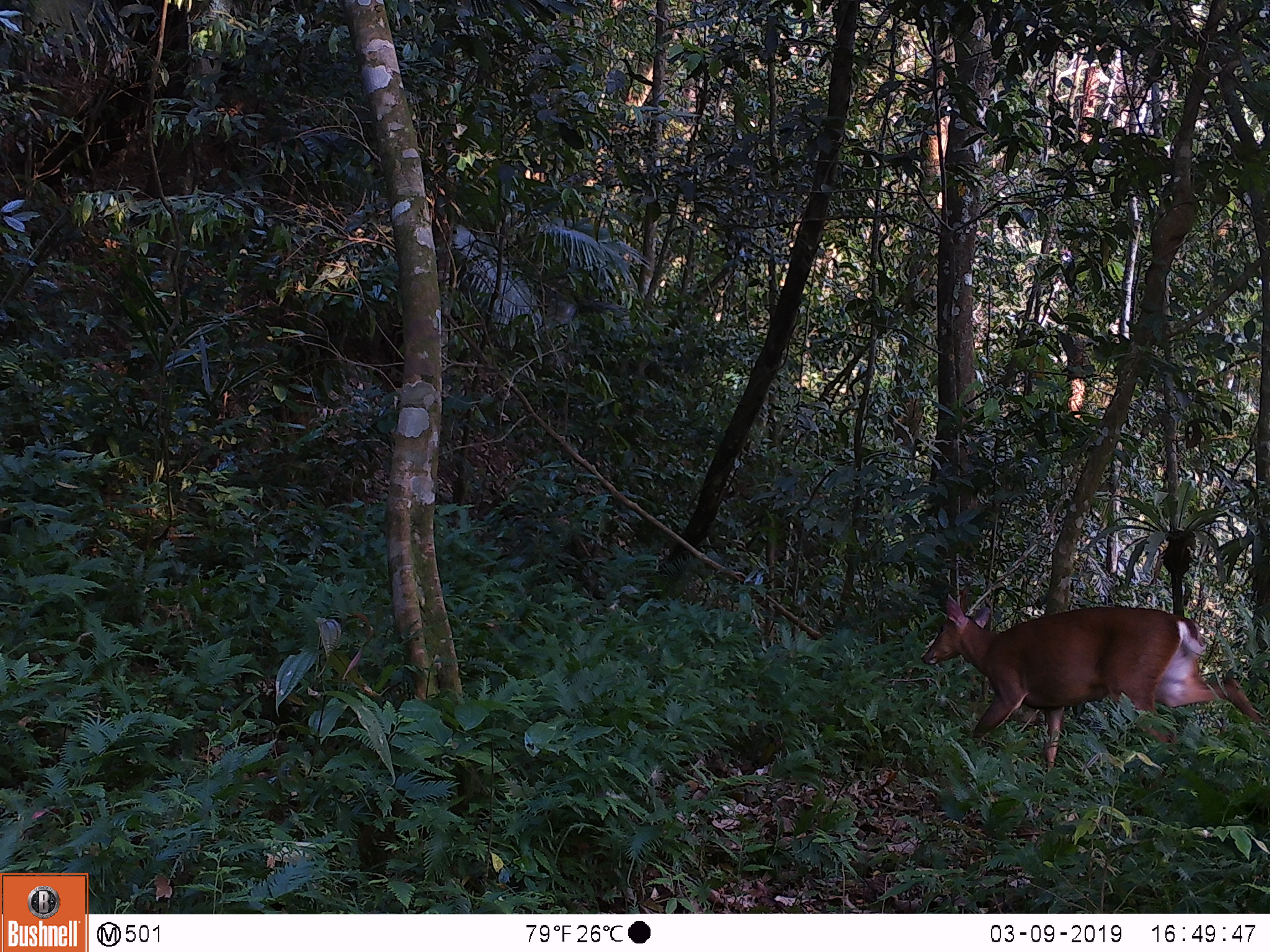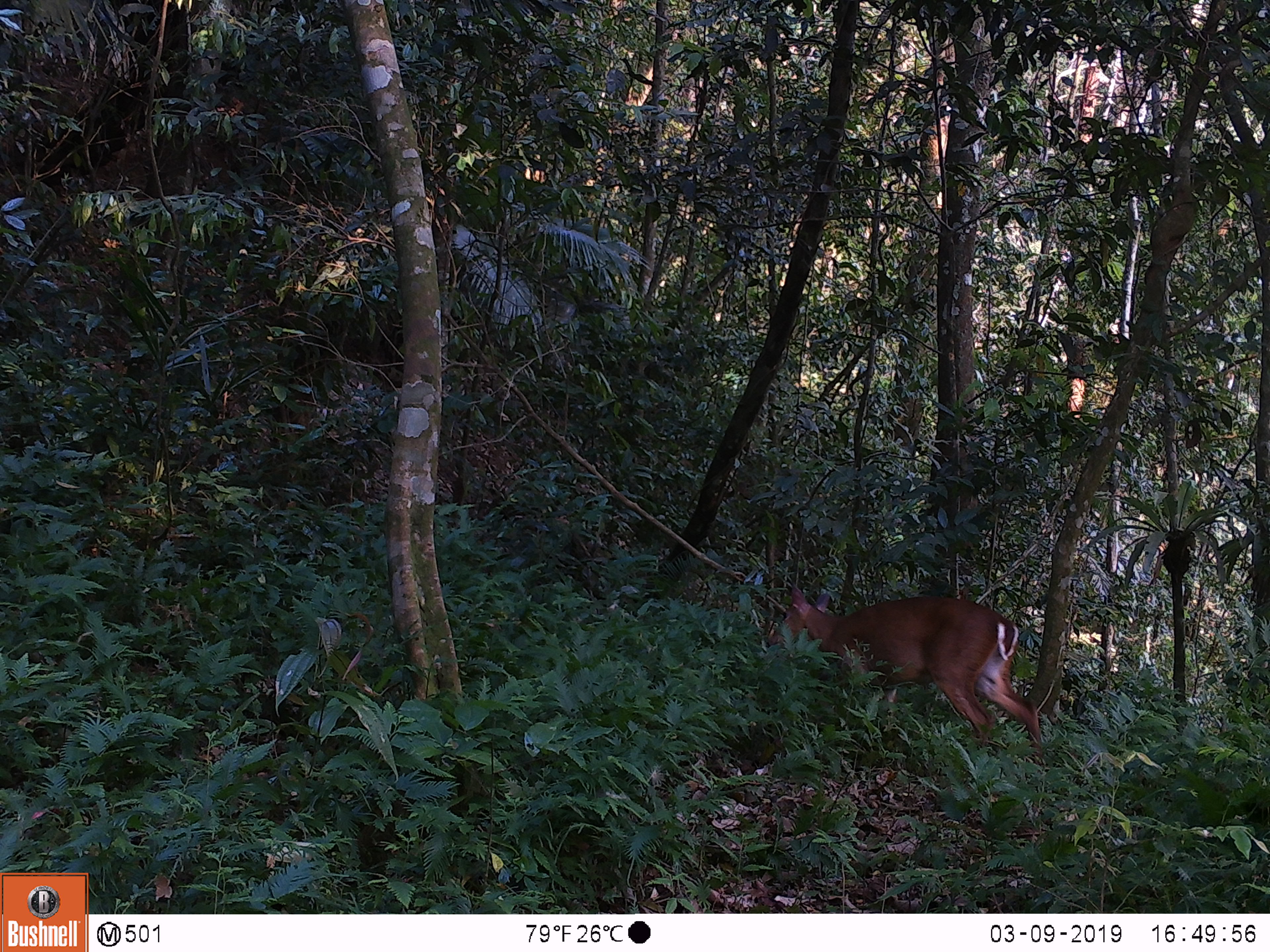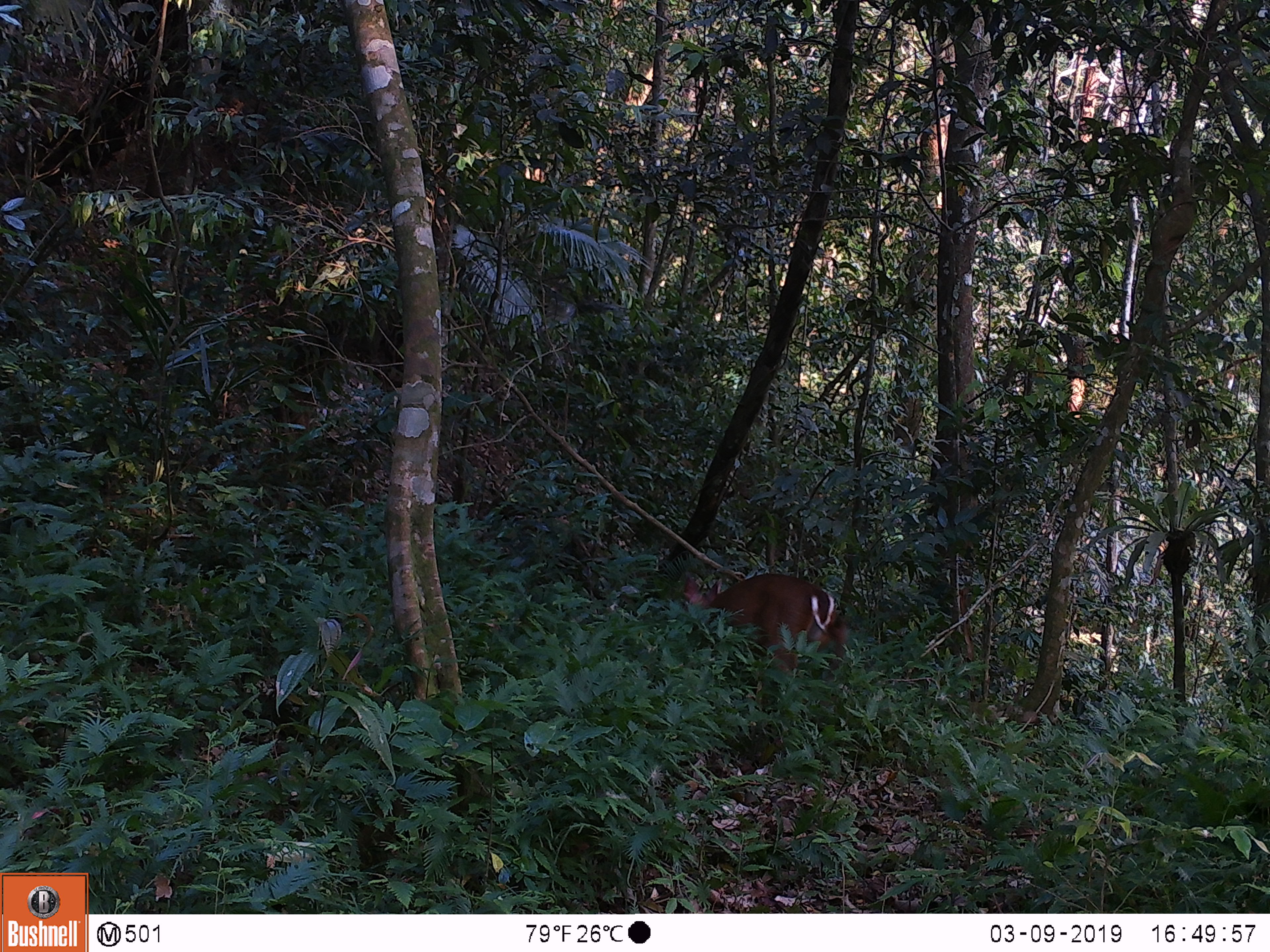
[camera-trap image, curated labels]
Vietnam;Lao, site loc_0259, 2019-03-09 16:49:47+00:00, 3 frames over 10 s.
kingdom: Animalia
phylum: Chordata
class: Mammalia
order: Artiodactyla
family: Cervidae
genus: Muntiacus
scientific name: Muntiacus vuquangensis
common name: large-antlered muntjac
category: large antlered muntjac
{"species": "large antlered muntjac (large-antlered muntjac) (Muntiacus vuquangensis)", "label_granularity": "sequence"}